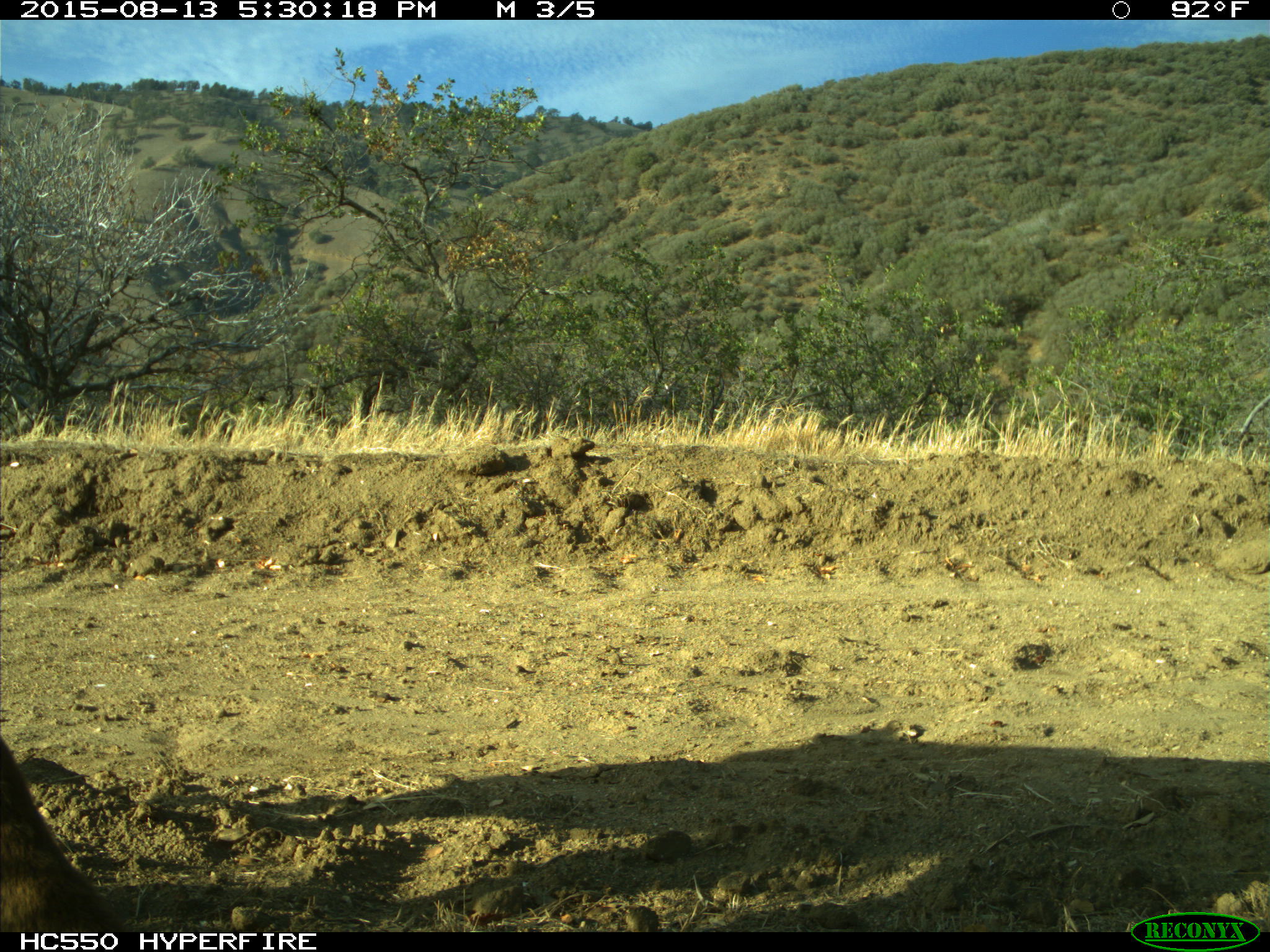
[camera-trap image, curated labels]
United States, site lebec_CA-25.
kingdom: Animalia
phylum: Chordata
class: Mammalia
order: Carnivora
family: Felidae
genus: Puma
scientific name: Puma concolor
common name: mountain lion